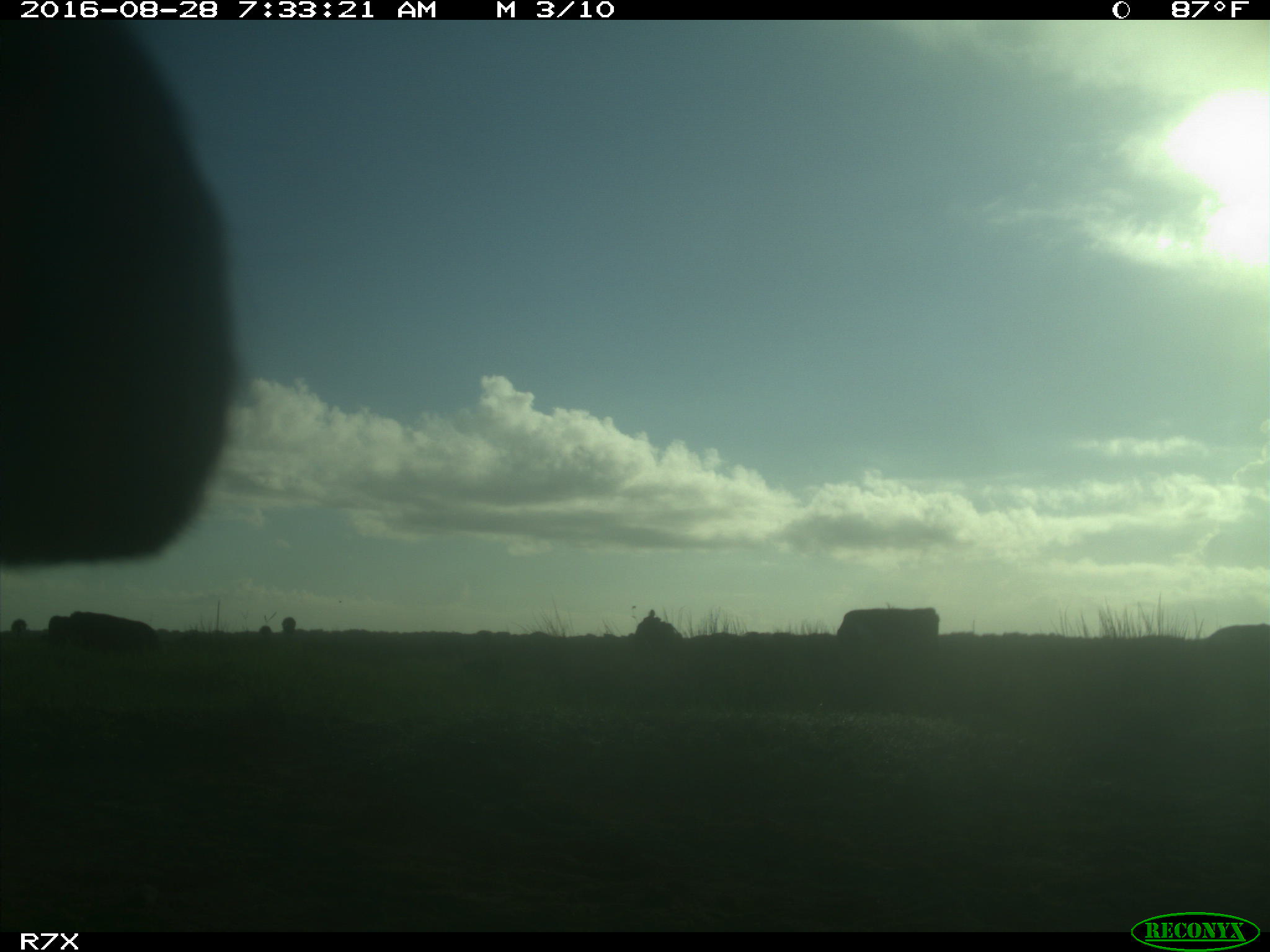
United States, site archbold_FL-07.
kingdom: Animalia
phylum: Chordata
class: Mammalia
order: Artiodactyla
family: Bovidae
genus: Bos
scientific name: Bos taurus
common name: domestic cow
Bos taurus (domestic cow).